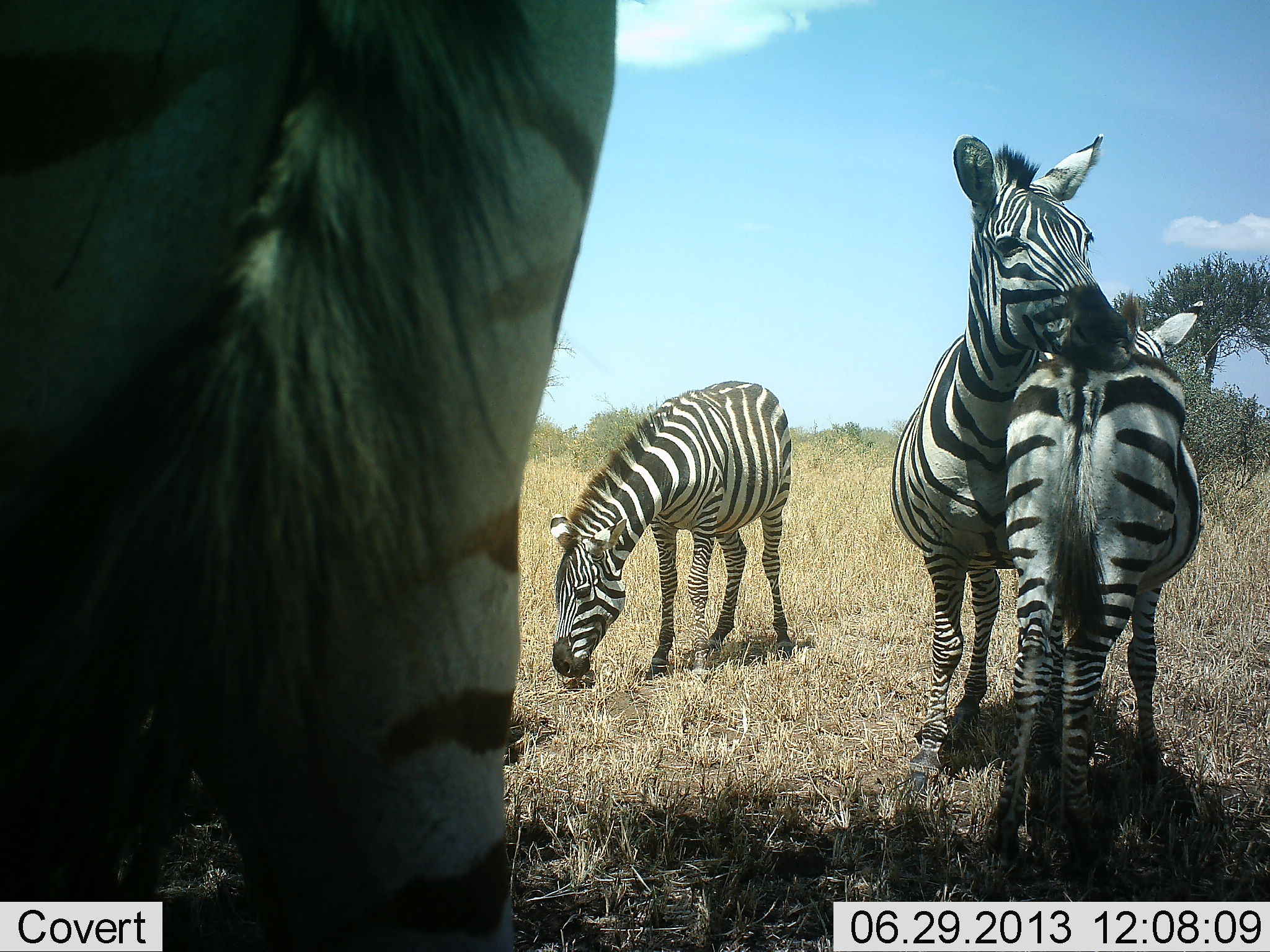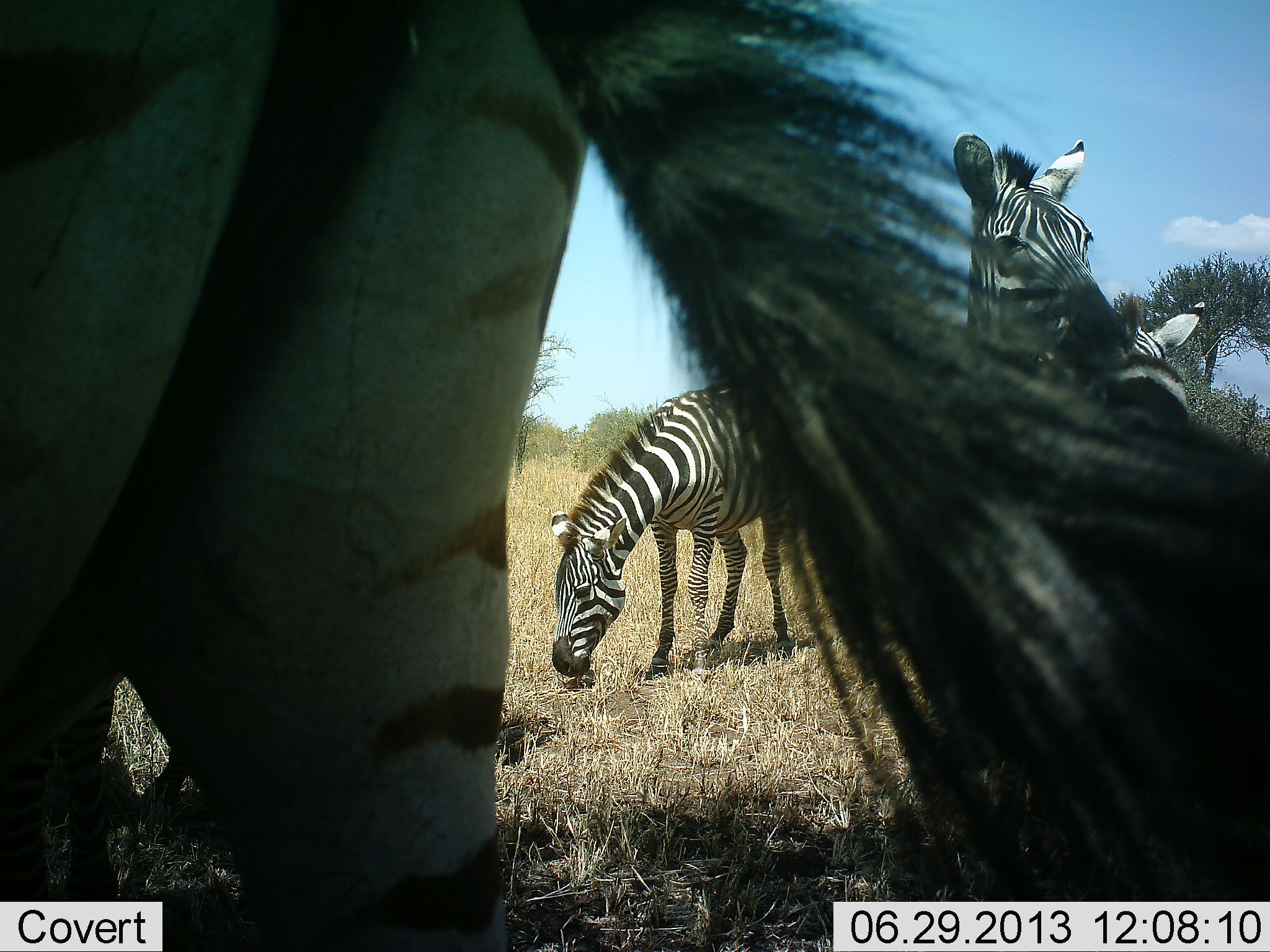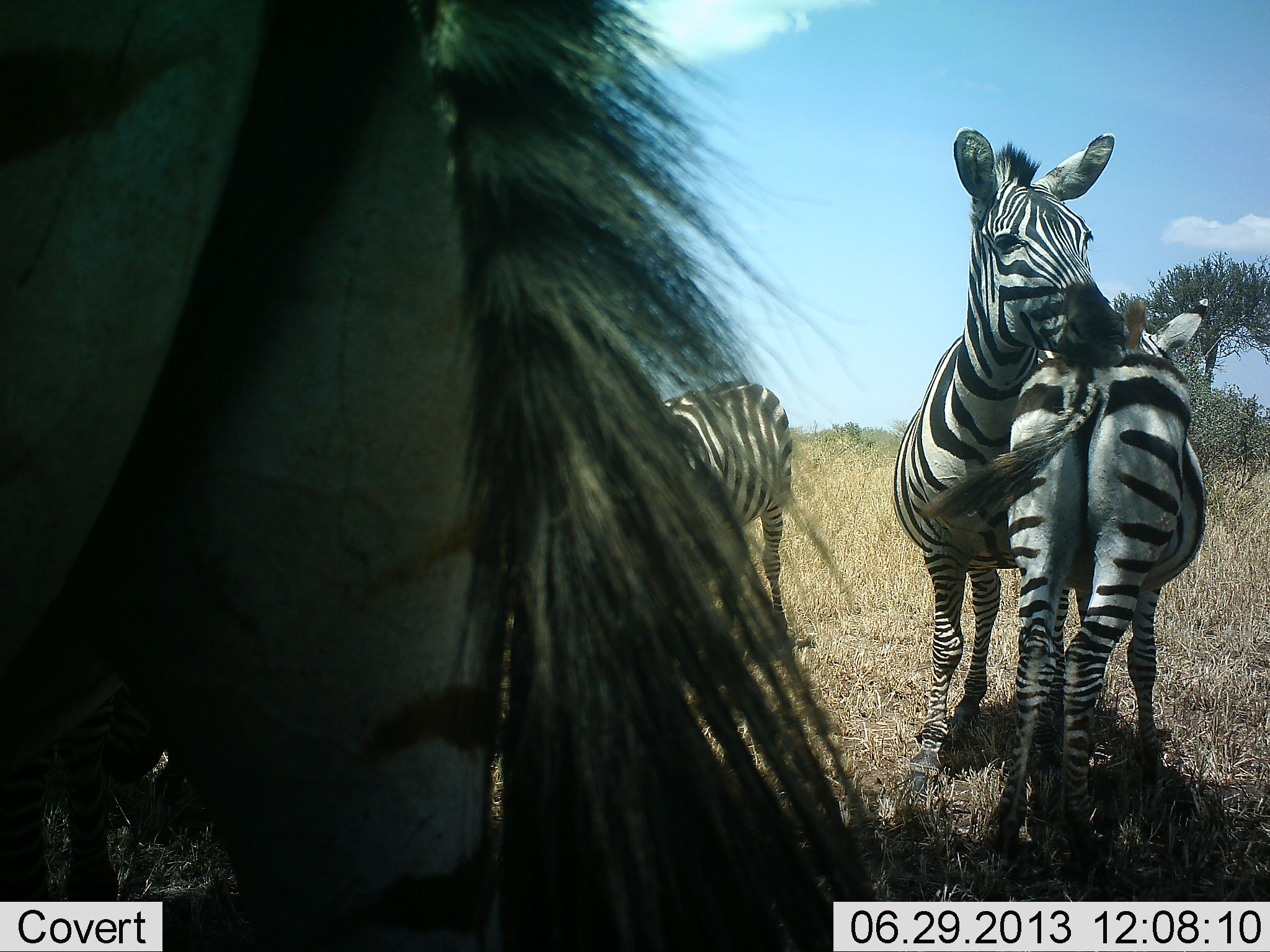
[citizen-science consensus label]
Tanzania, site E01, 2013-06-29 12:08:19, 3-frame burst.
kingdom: Animalia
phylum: Chordata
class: Mammalia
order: Perissodactyla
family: Equidae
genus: Equus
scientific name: Equus quagga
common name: plains zebra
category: zebra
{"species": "zebra (plains zebra) (Equus quagga)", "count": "4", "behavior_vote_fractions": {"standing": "70%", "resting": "0%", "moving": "10%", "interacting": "30%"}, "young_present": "30%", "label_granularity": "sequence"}